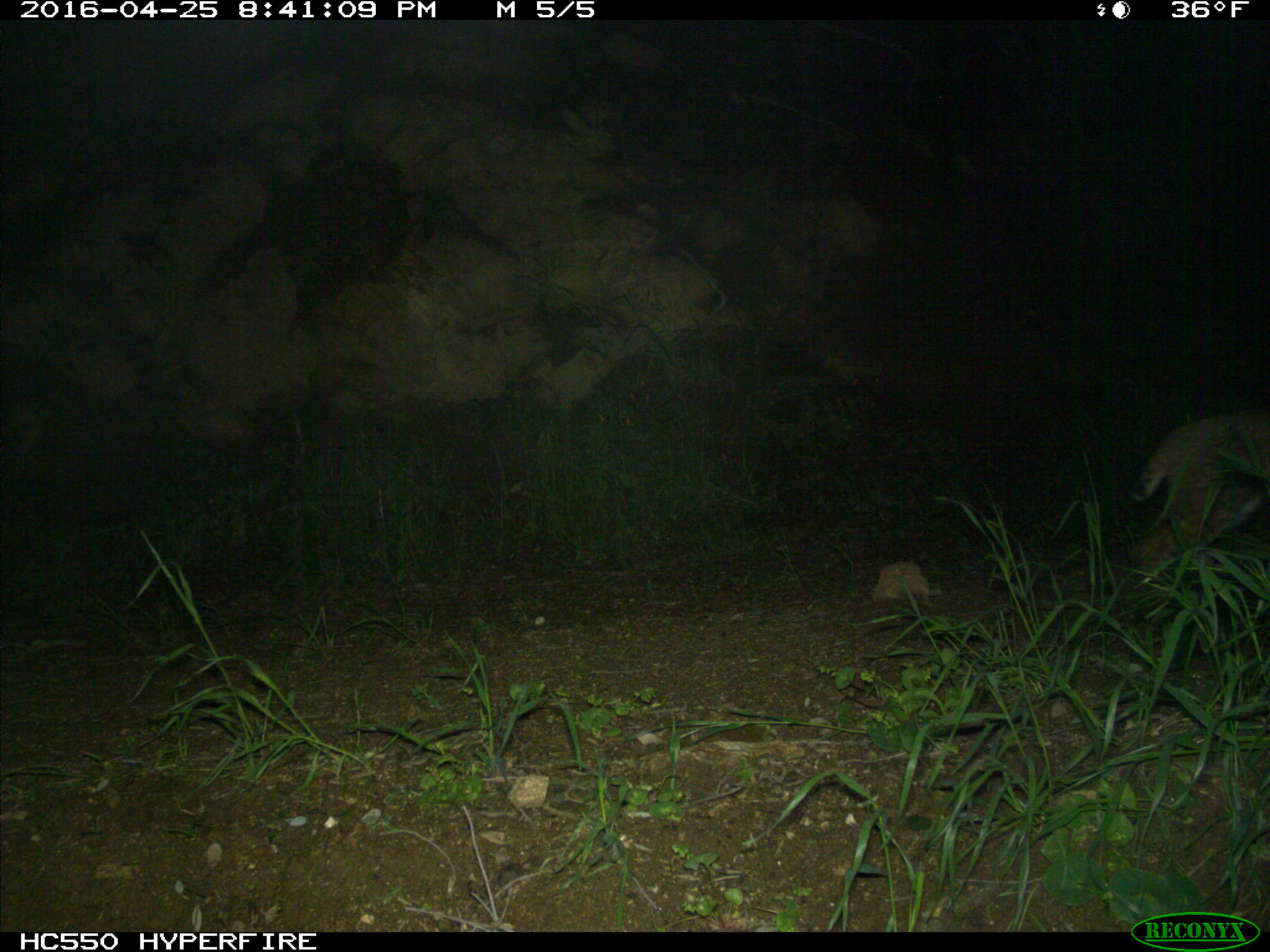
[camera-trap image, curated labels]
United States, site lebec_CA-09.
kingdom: Animalia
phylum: Chordata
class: Mammalia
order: Carnivora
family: Felidae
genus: Lynx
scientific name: Lynx rufus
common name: bobcat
Lynx rufus (bobcat).